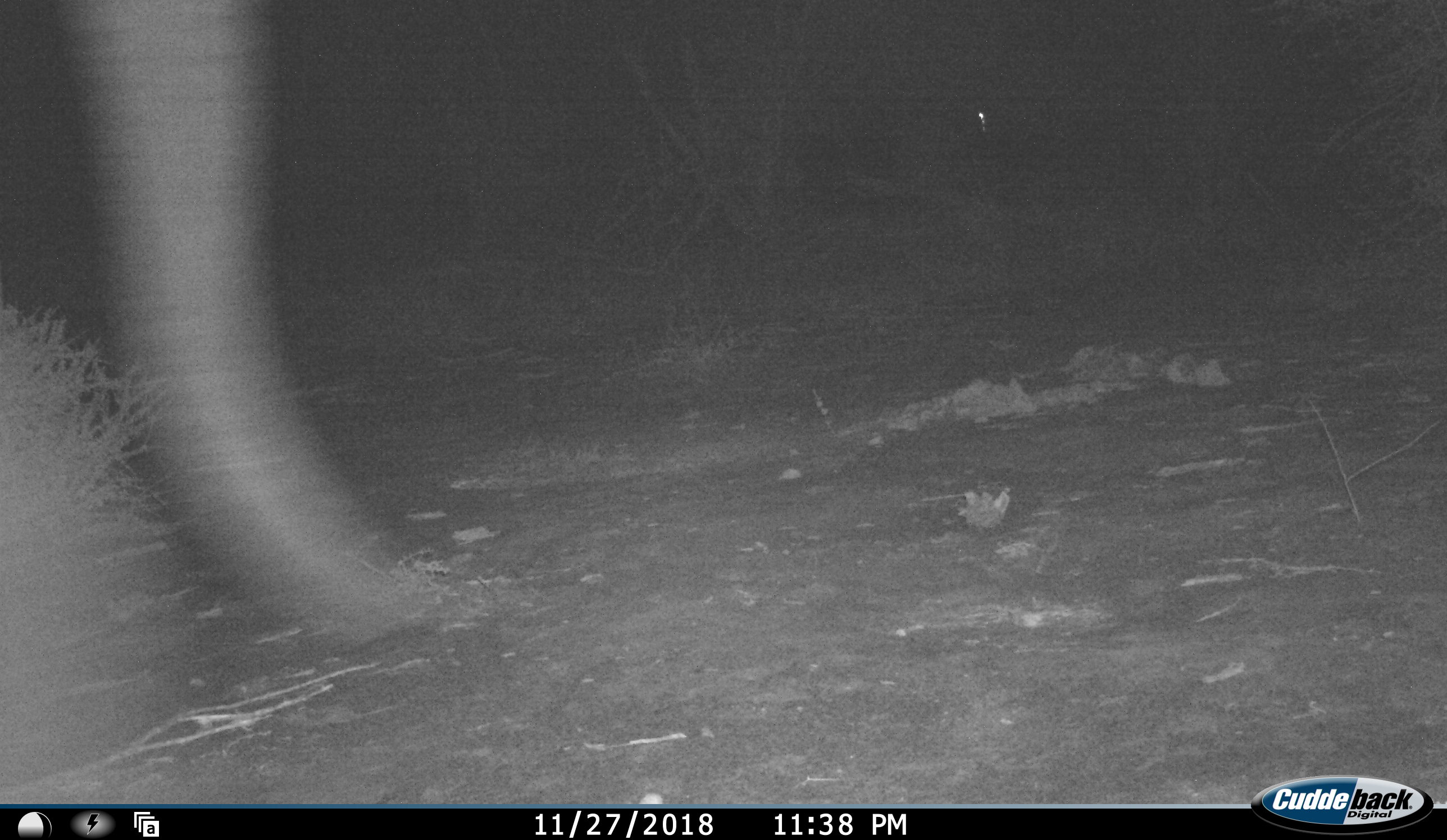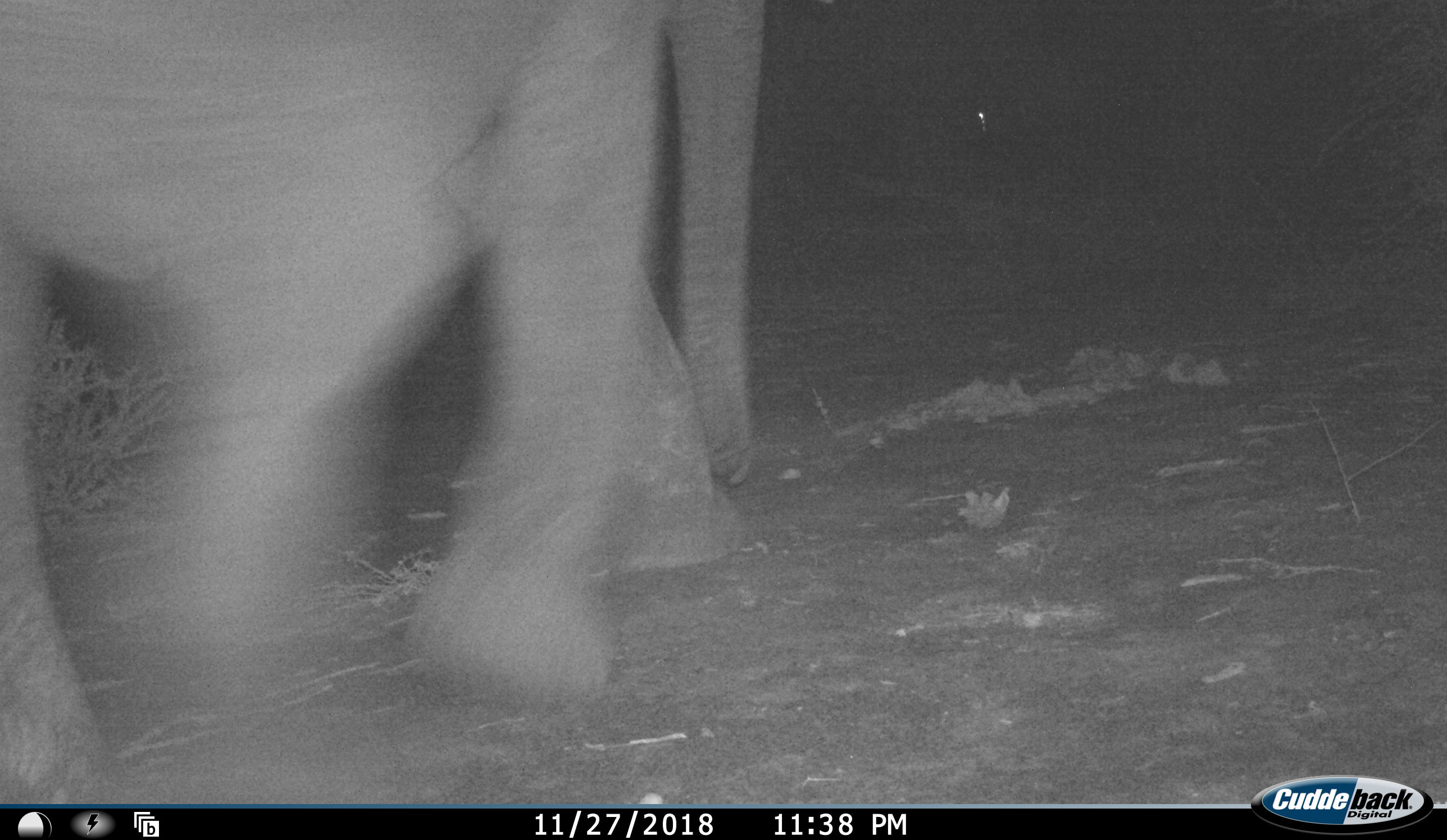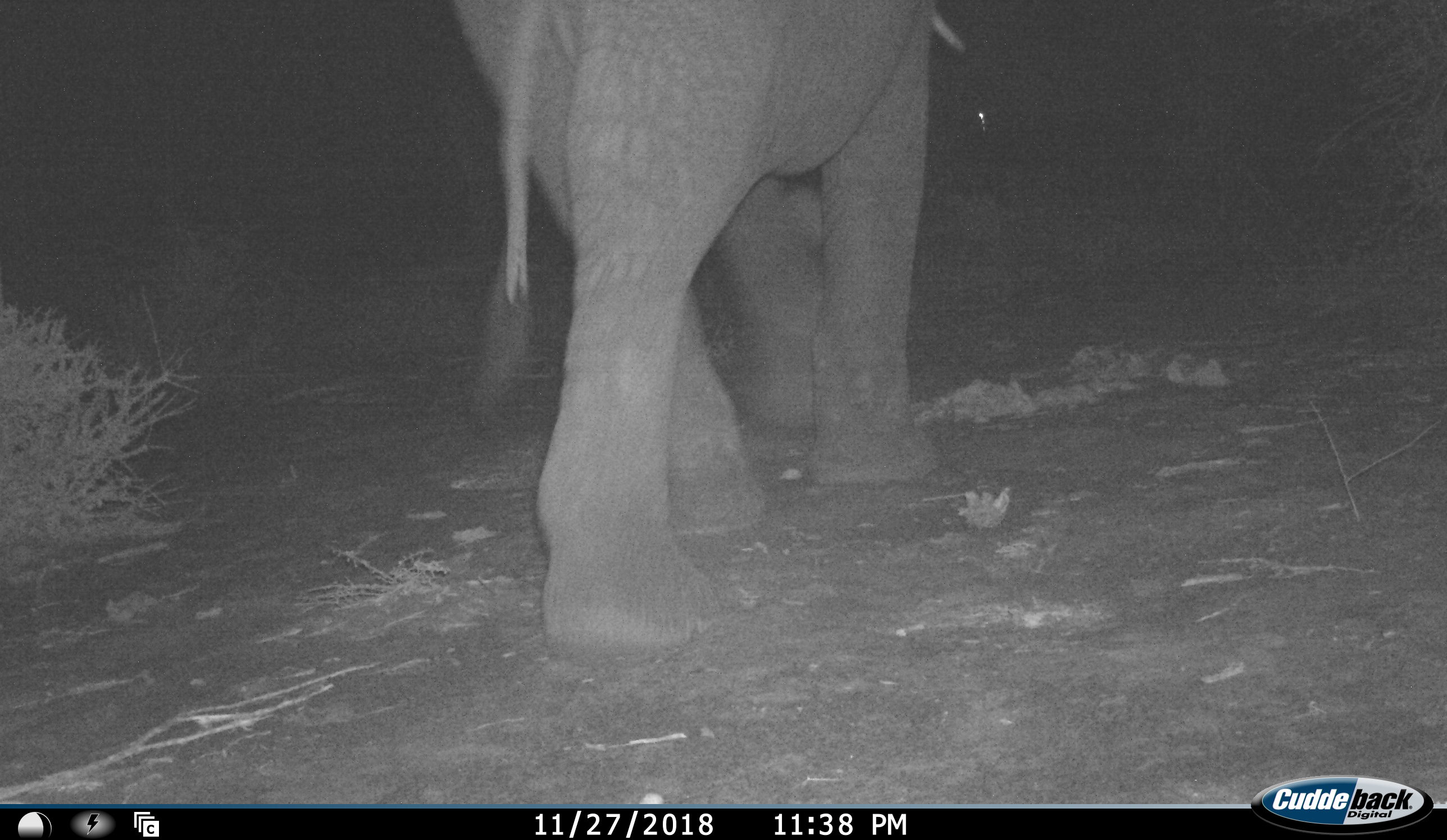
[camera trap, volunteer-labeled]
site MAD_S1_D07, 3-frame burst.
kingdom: Animalia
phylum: Chordata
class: Mammalia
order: Proboscidea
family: Elephantidae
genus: Loxodonta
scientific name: Loxodonta africana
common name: african bush elephant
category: elephant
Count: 1.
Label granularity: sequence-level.